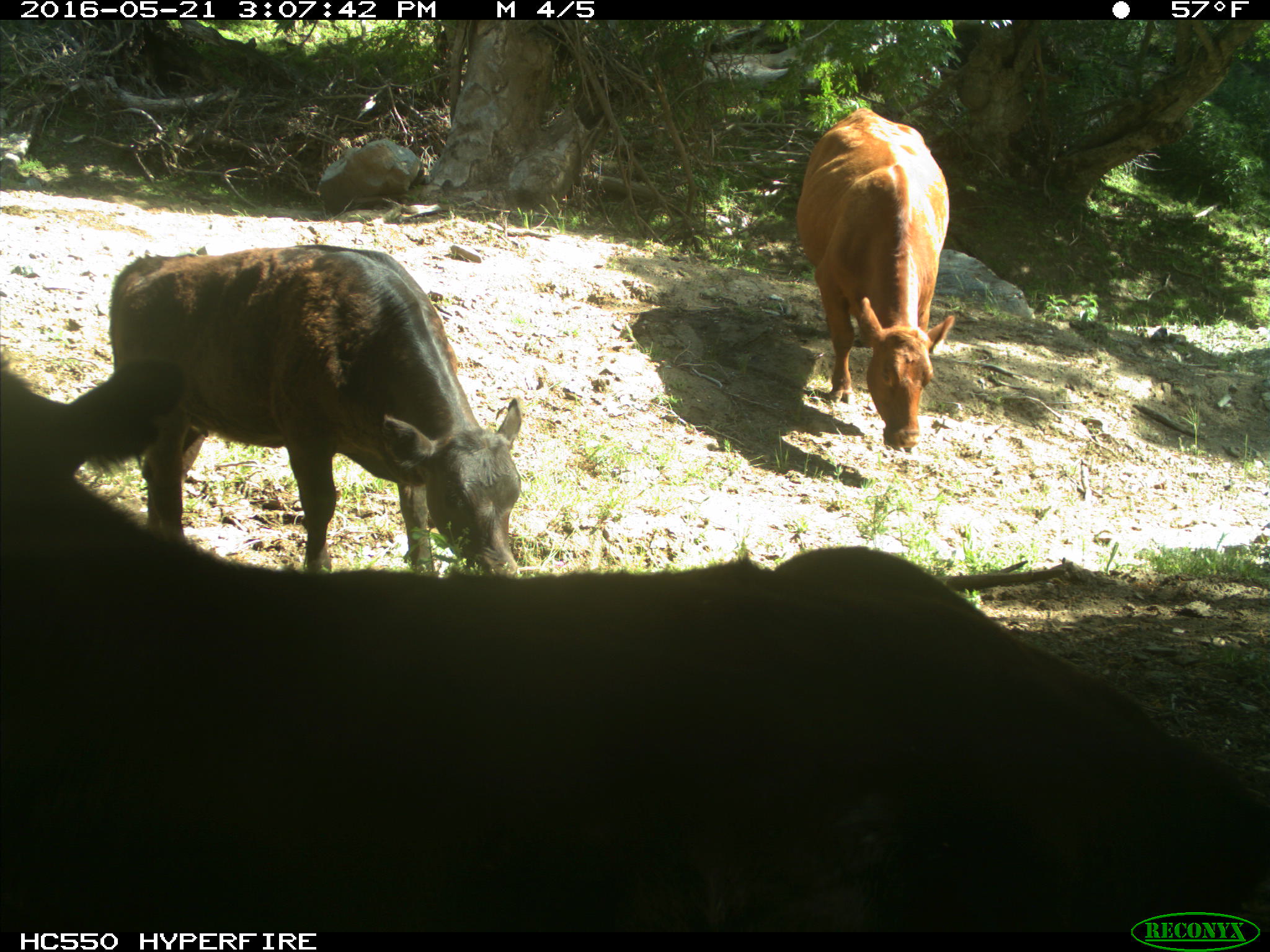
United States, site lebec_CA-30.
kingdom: Animalia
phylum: Chordata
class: Mammalia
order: Artiodactyla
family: Bovidae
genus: Bos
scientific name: Bos taurus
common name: domestic cow